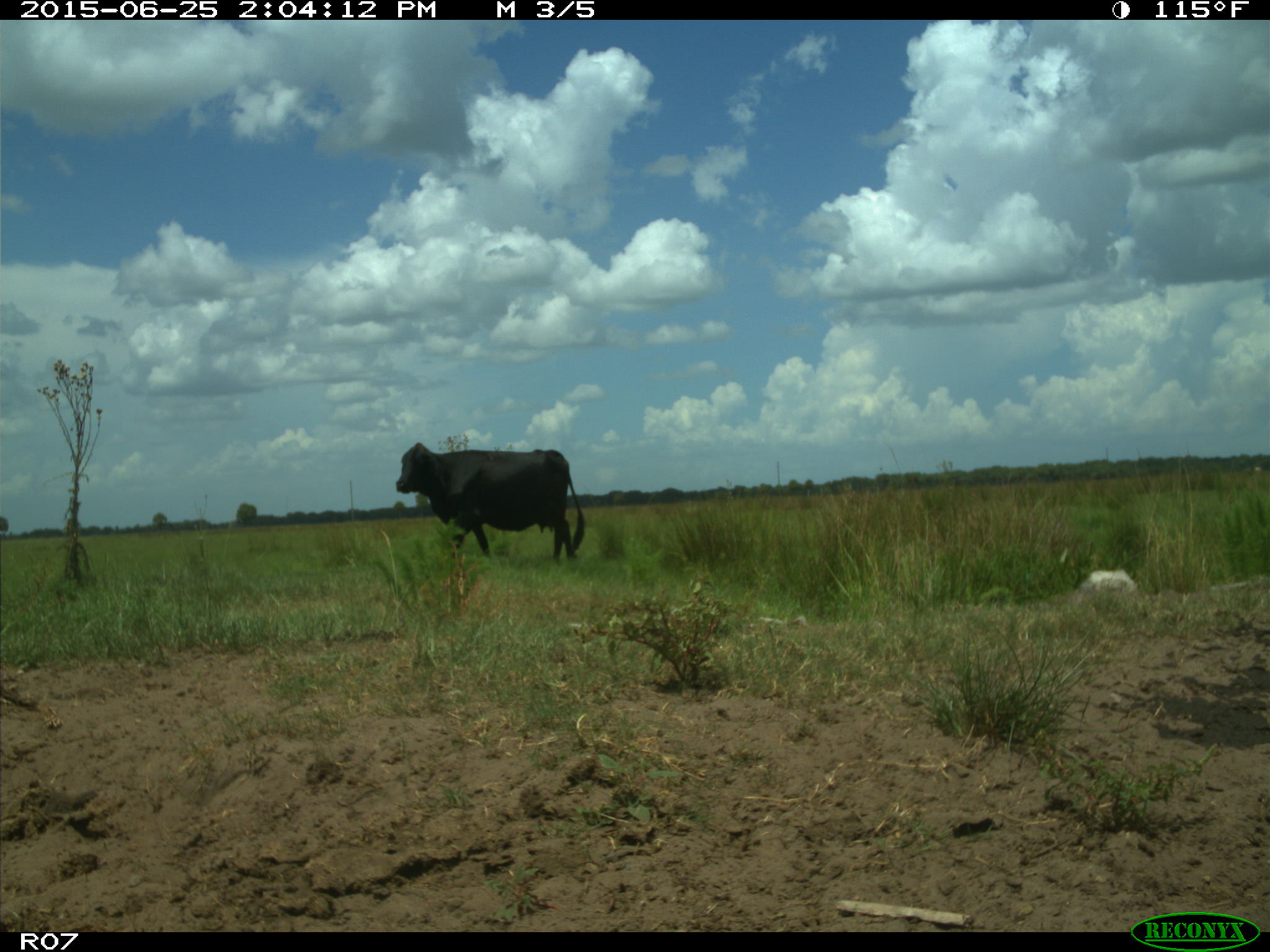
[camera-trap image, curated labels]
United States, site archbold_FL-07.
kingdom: Animalia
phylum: Chordata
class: Mammalia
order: Artiodactyla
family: Bovidae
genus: Bos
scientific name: Bos taurus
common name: domestic cow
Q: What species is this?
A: Bos taurus (domestic cow).